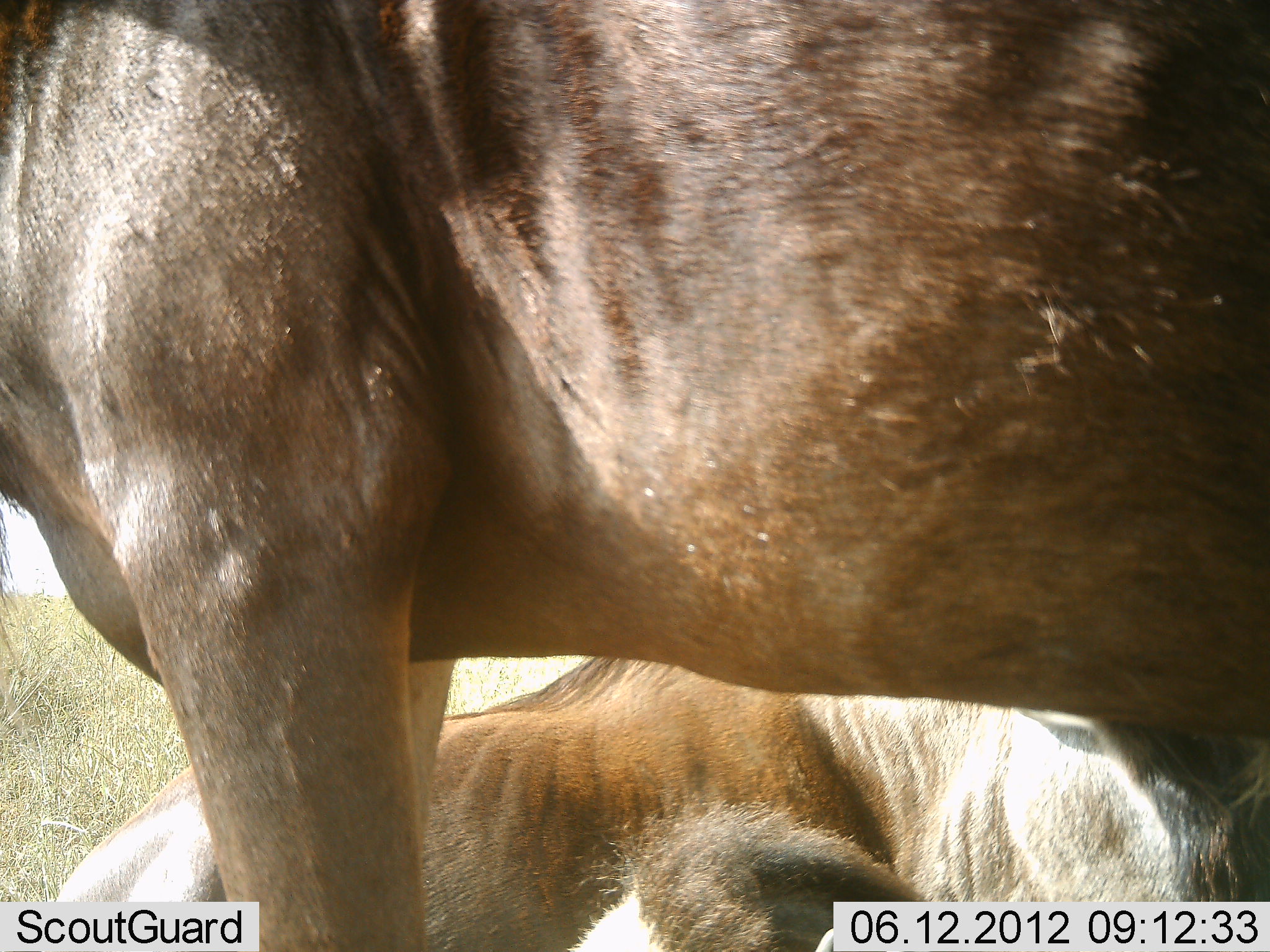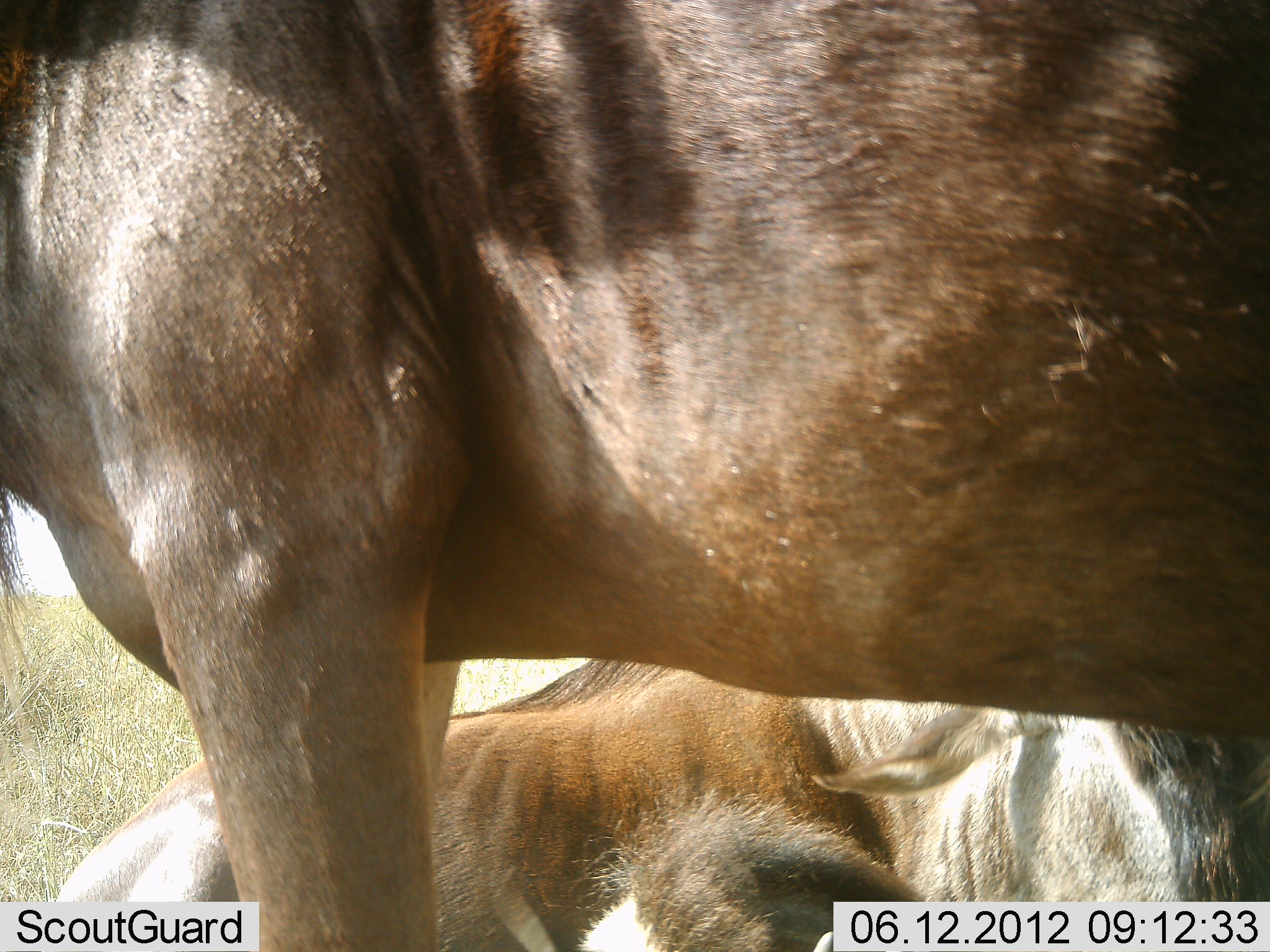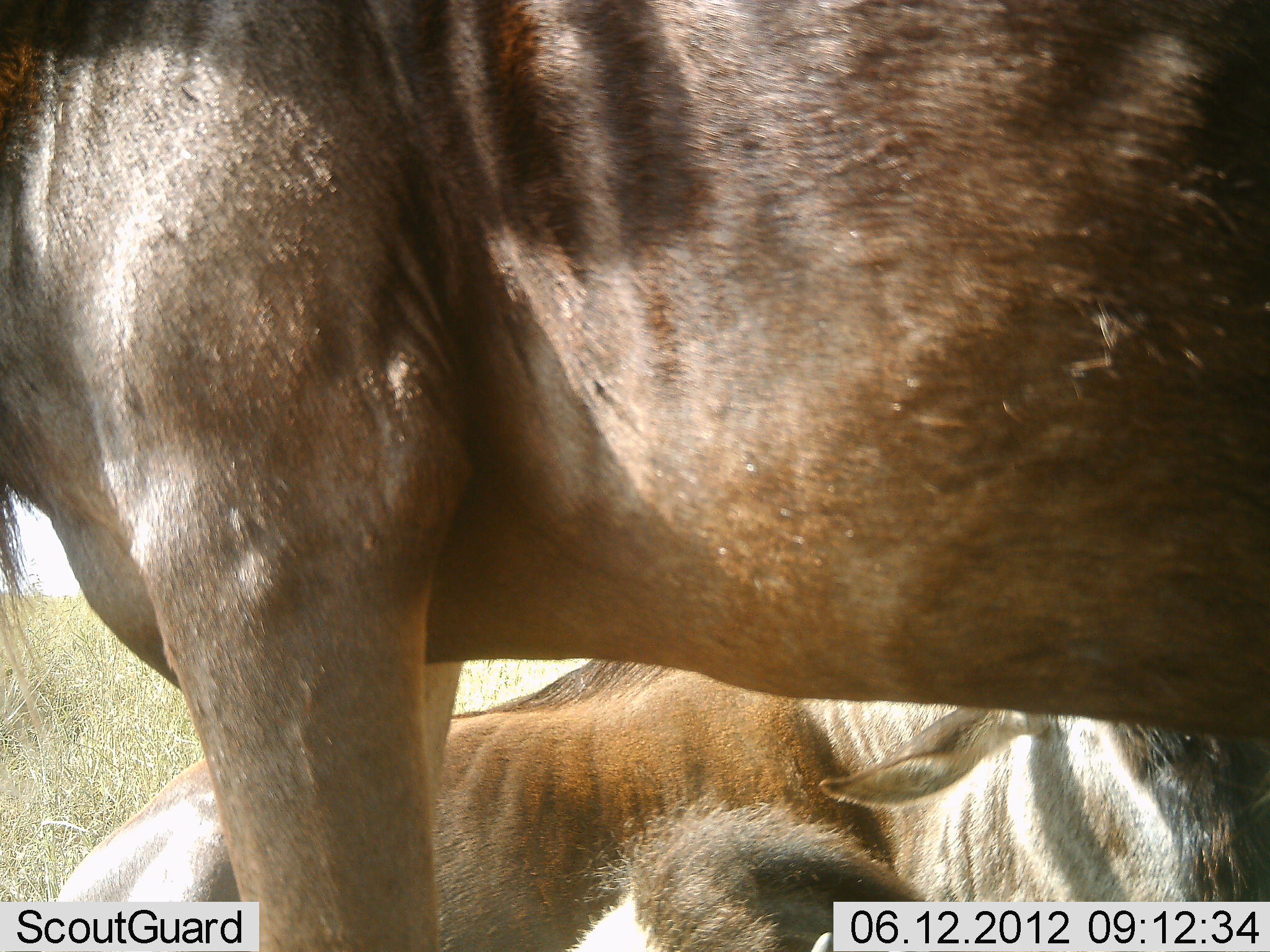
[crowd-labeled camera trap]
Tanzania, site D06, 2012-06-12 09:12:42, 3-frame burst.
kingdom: Animalia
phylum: Chordata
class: Mammalia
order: Artiodactyla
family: Bovidae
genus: Connochaetes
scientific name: Connochaetes taurinus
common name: blue wildebeest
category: wildebeest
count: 2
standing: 80%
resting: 100%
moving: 0%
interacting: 0%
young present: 0%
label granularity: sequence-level